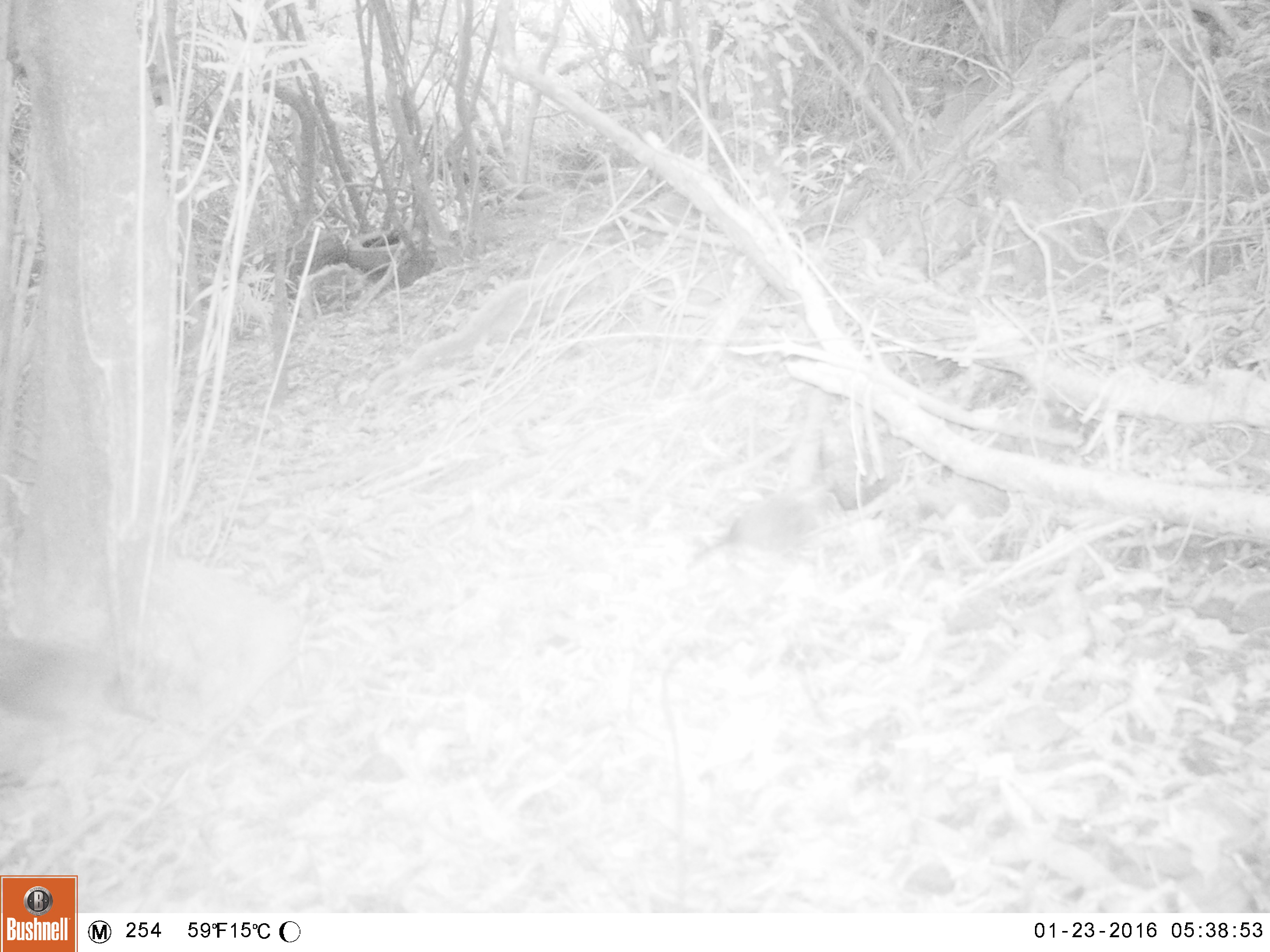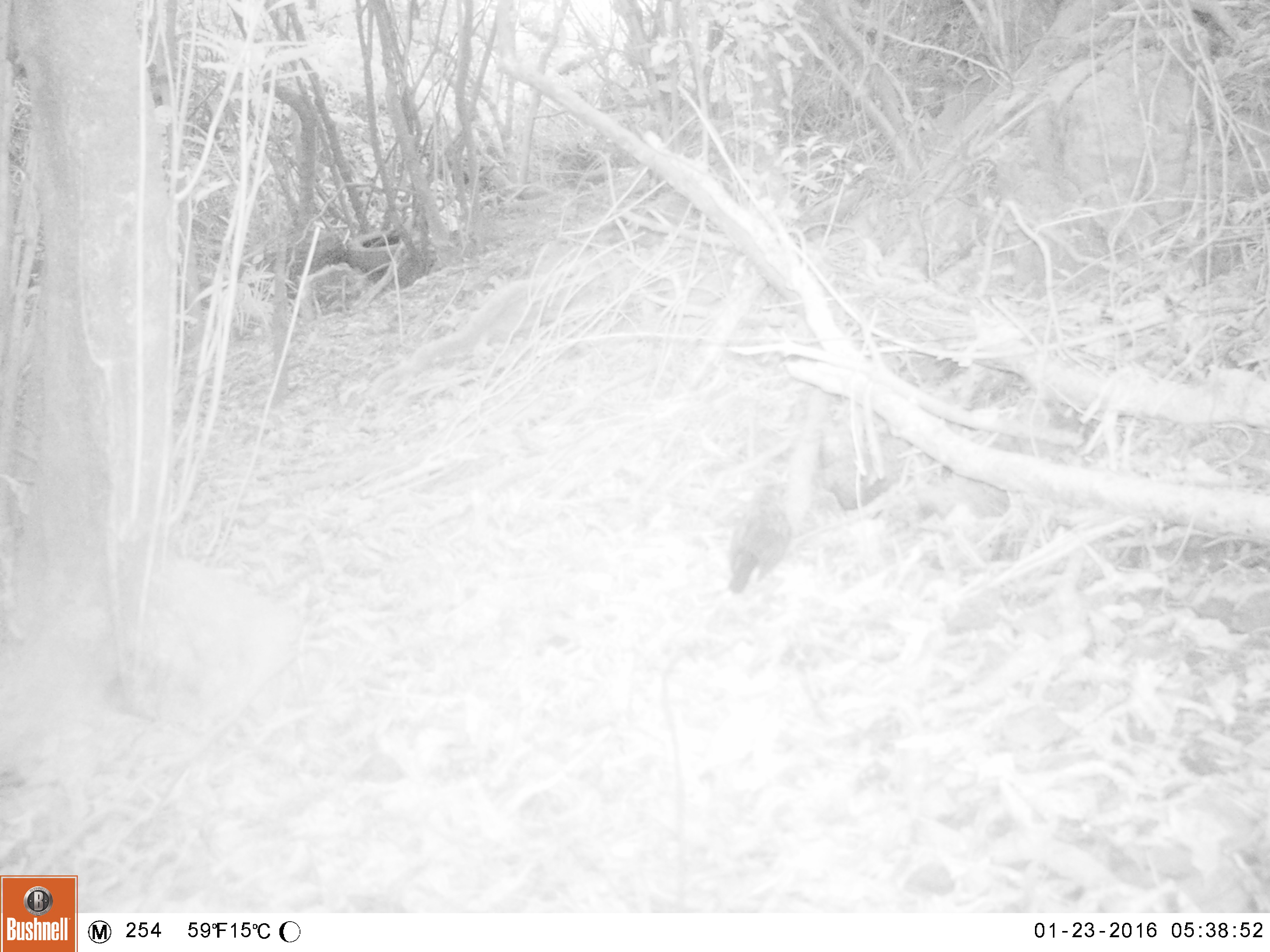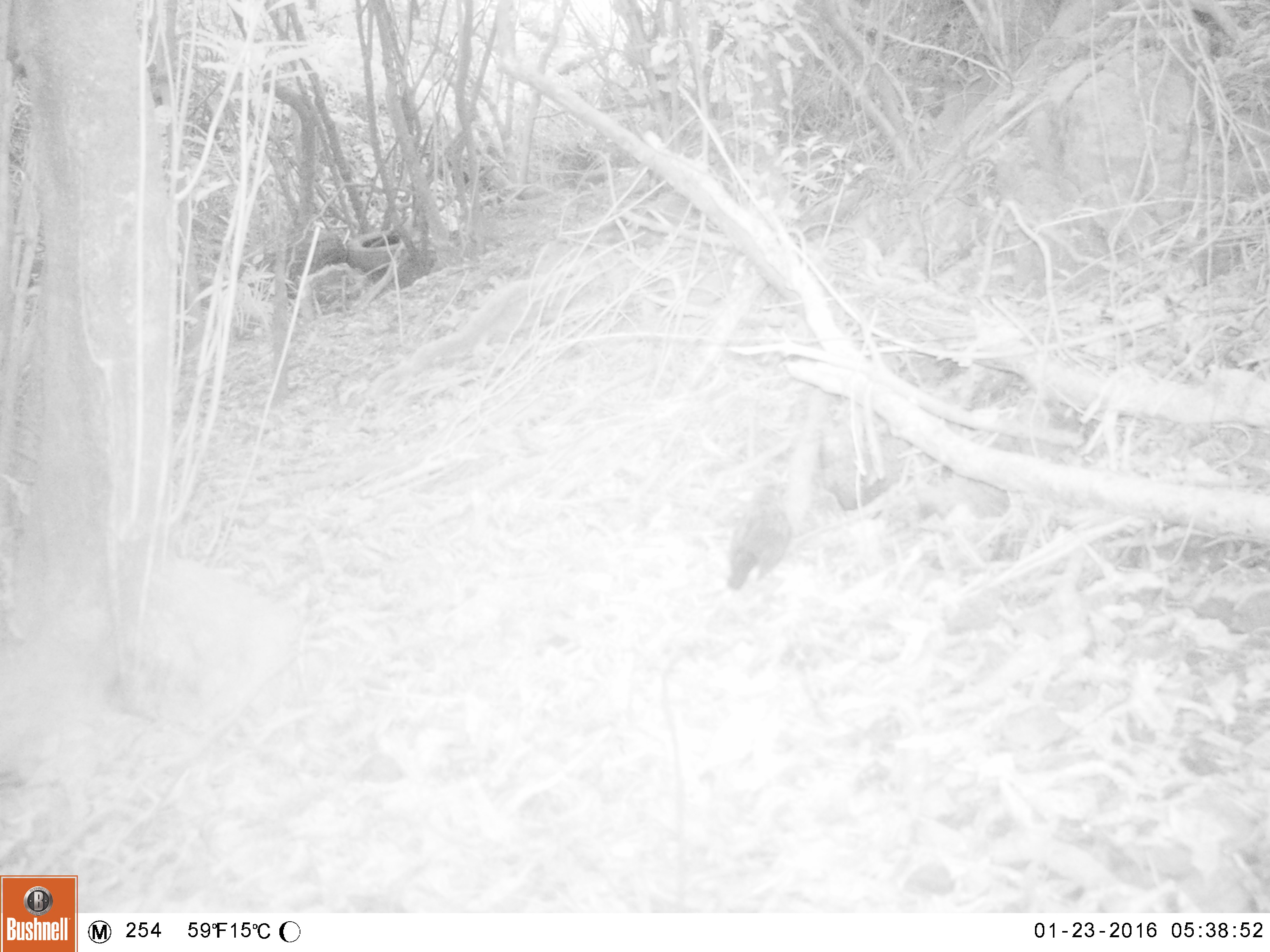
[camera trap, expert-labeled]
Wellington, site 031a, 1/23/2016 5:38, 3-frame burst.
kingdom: Animalia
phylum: Chordata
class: Aves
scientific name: Aves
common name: bird